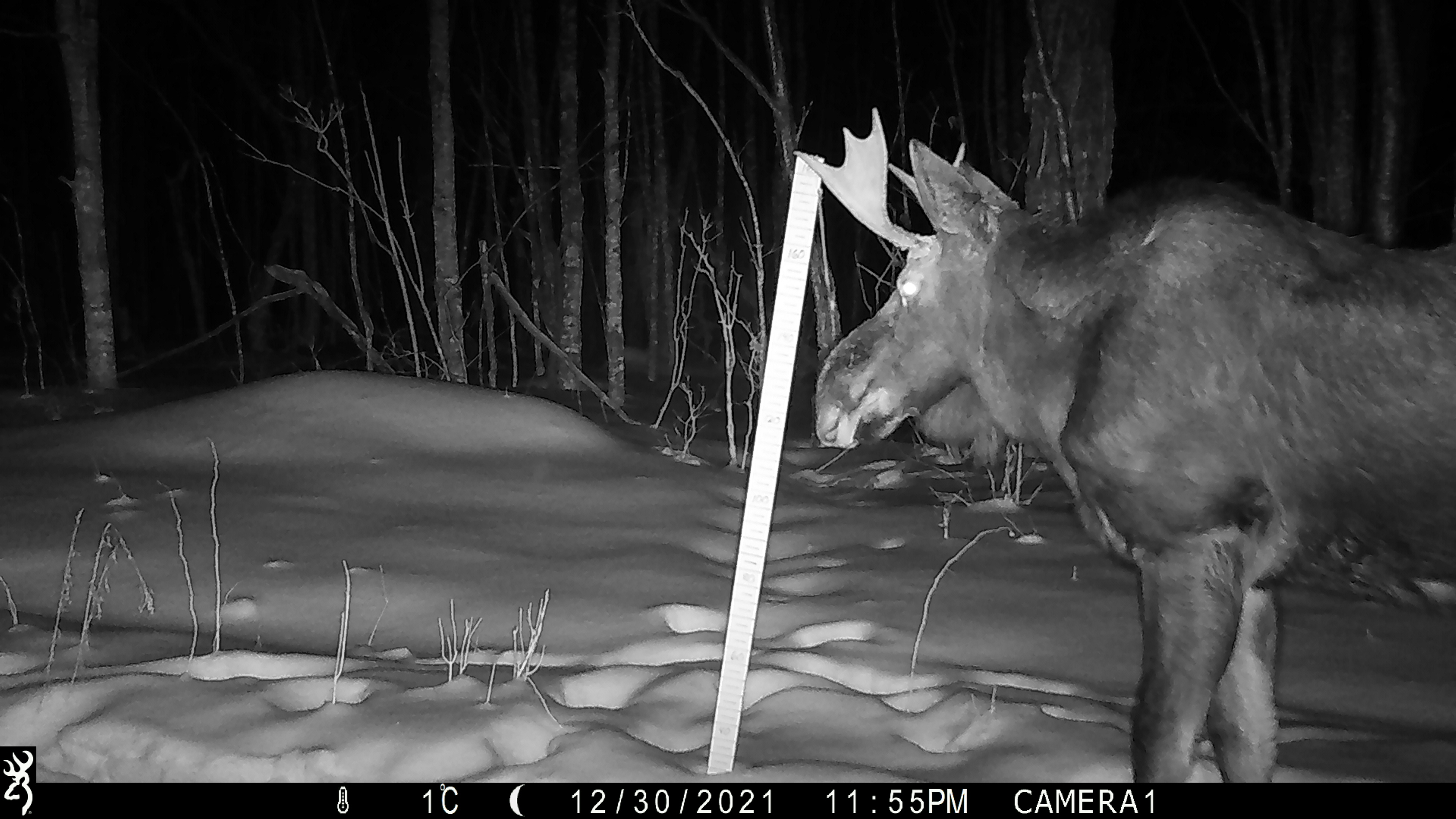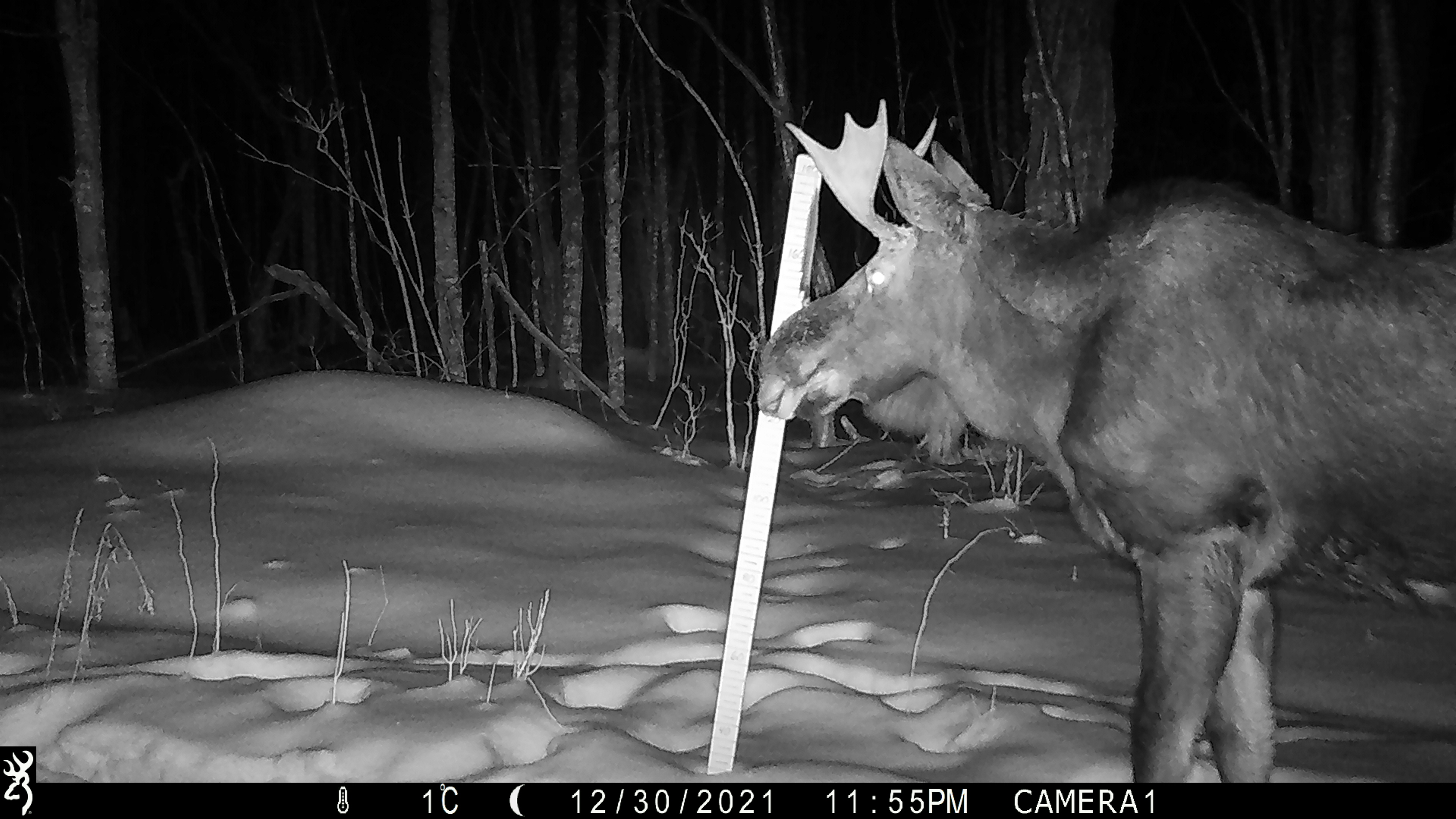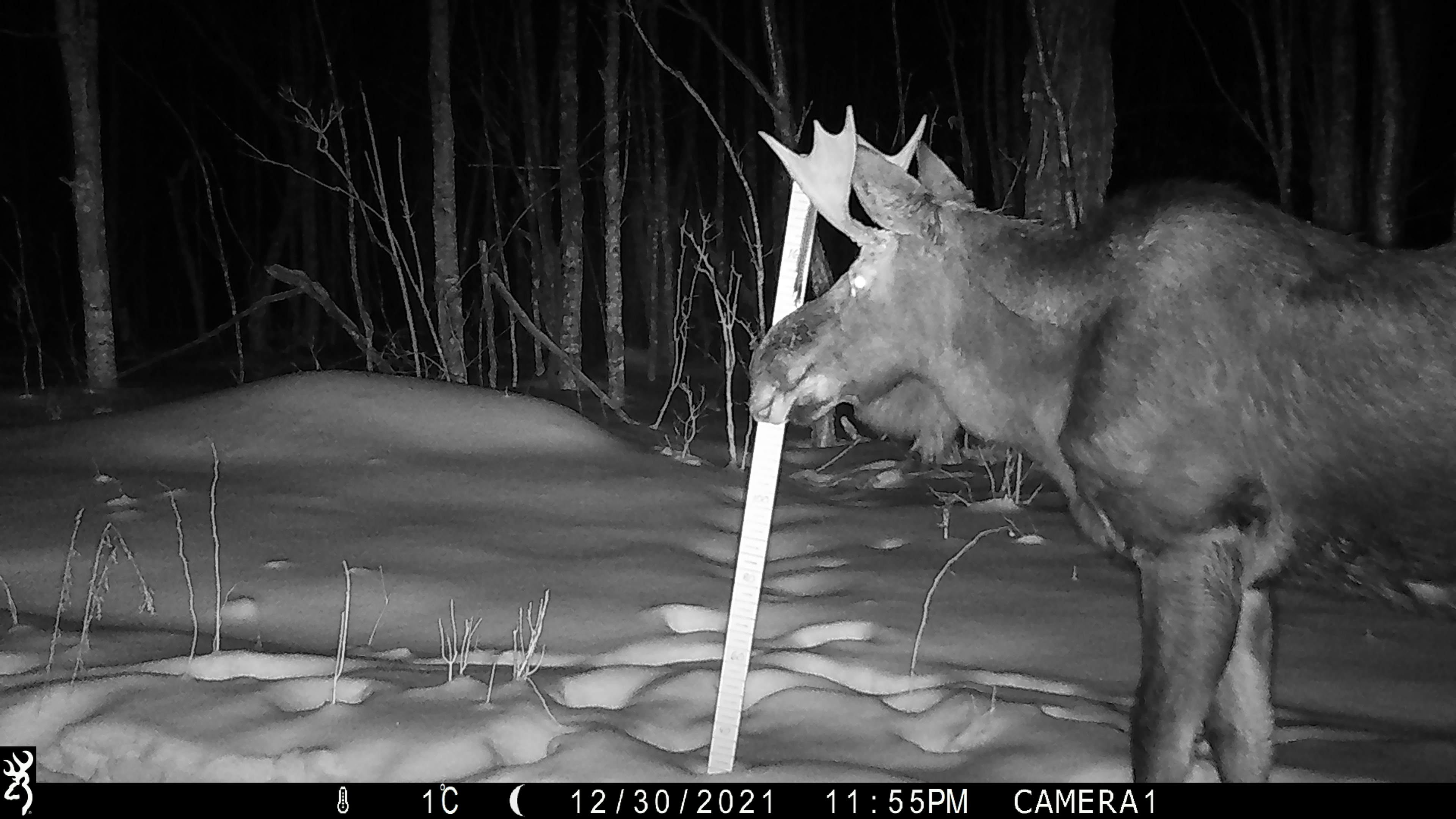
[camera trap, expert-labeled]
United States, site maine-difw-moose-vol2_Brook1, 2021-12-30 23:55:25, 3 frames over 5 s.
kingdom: Animalia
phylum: Chordata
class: Mammalia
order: Artiodactyla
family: Cervidae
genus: Alces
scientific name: Alces alces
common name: moose